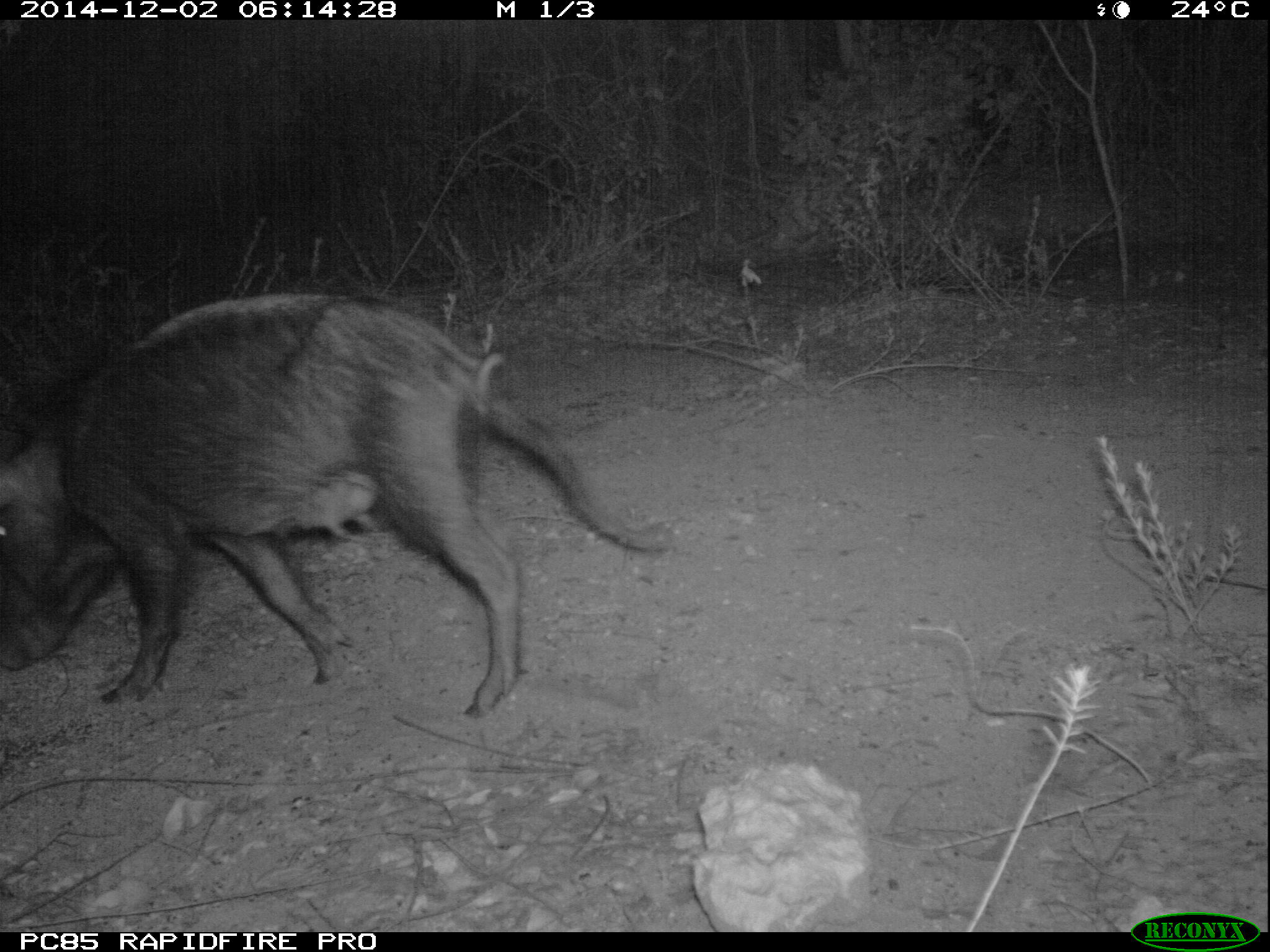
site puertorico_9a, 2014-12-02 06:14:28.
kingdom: Animalia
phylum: Chordata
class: Mammalia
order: Artiodactyla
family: Suidae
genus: Sus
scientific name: Sus scrofa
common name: pig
Pig (Sus scrofa).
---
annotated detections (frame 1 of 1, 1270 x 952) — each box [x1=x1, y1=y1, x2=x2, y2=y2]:
pig: [x1=4, y1=288, x2=677, y2=721]